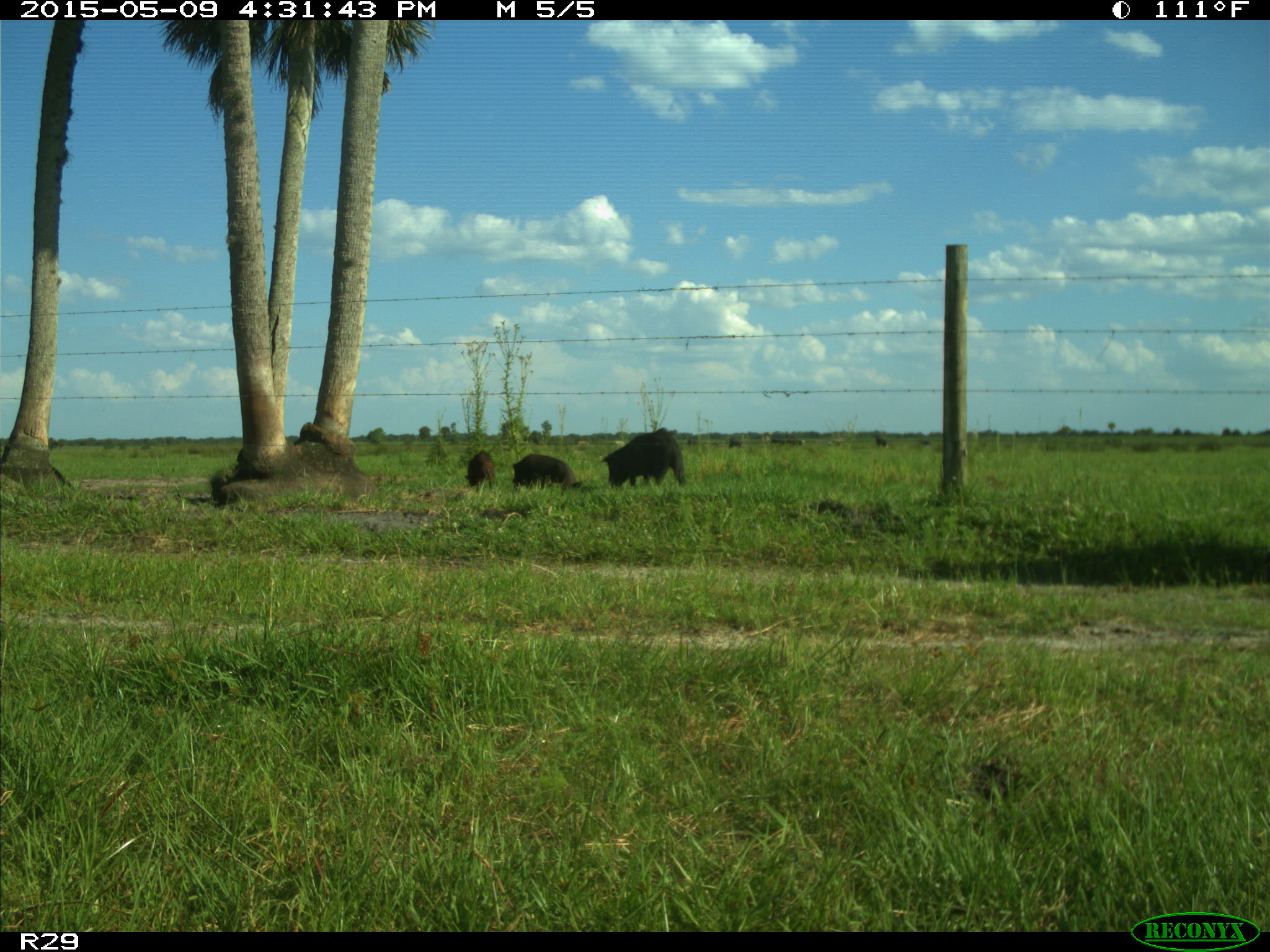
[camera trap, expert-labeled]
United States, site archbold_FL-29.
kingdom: Animalia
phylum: Chordata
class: Mammalia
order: Artiodactyla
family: Suidae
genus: Sus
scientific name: Sus scrofa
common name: wild boar